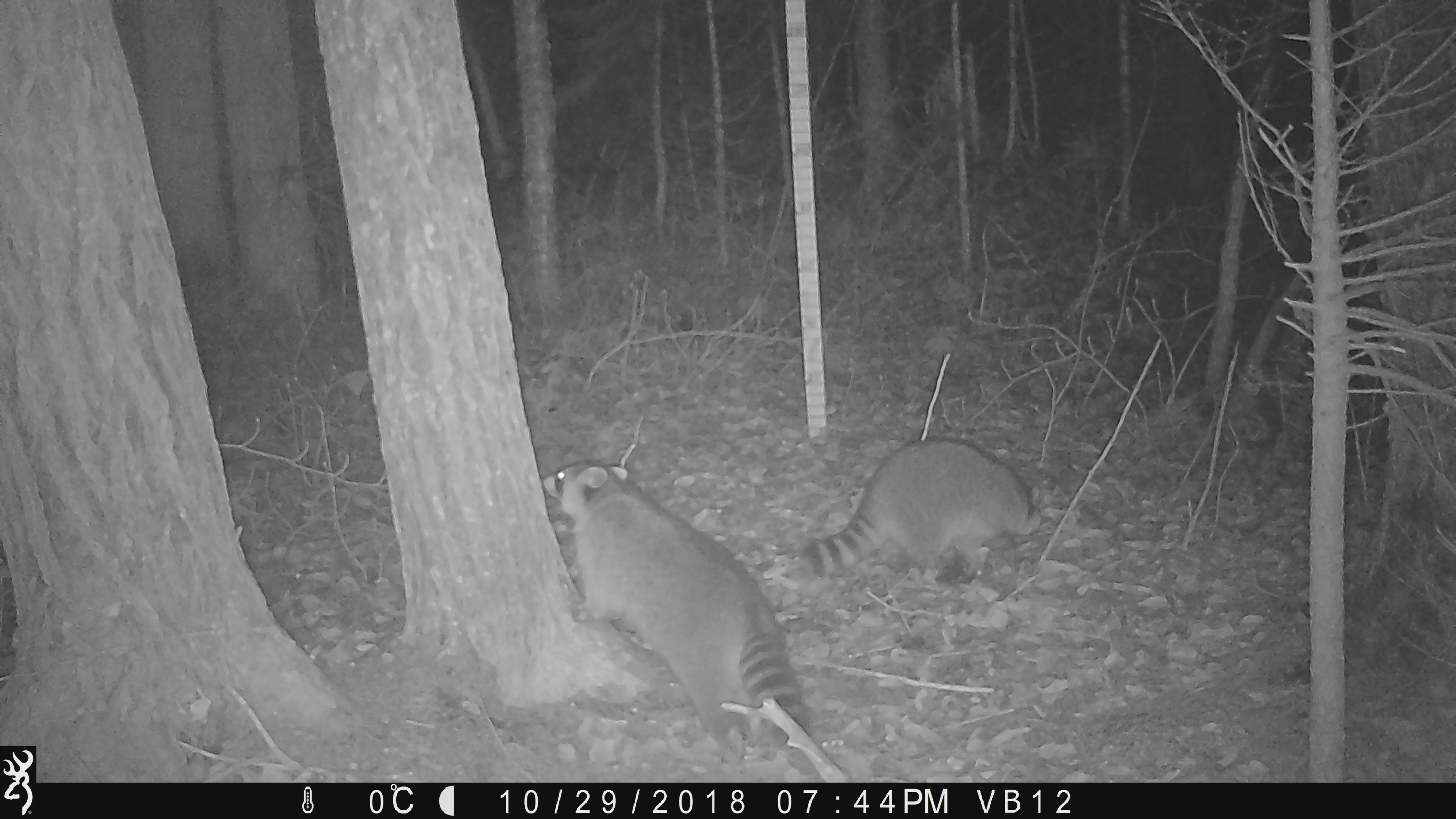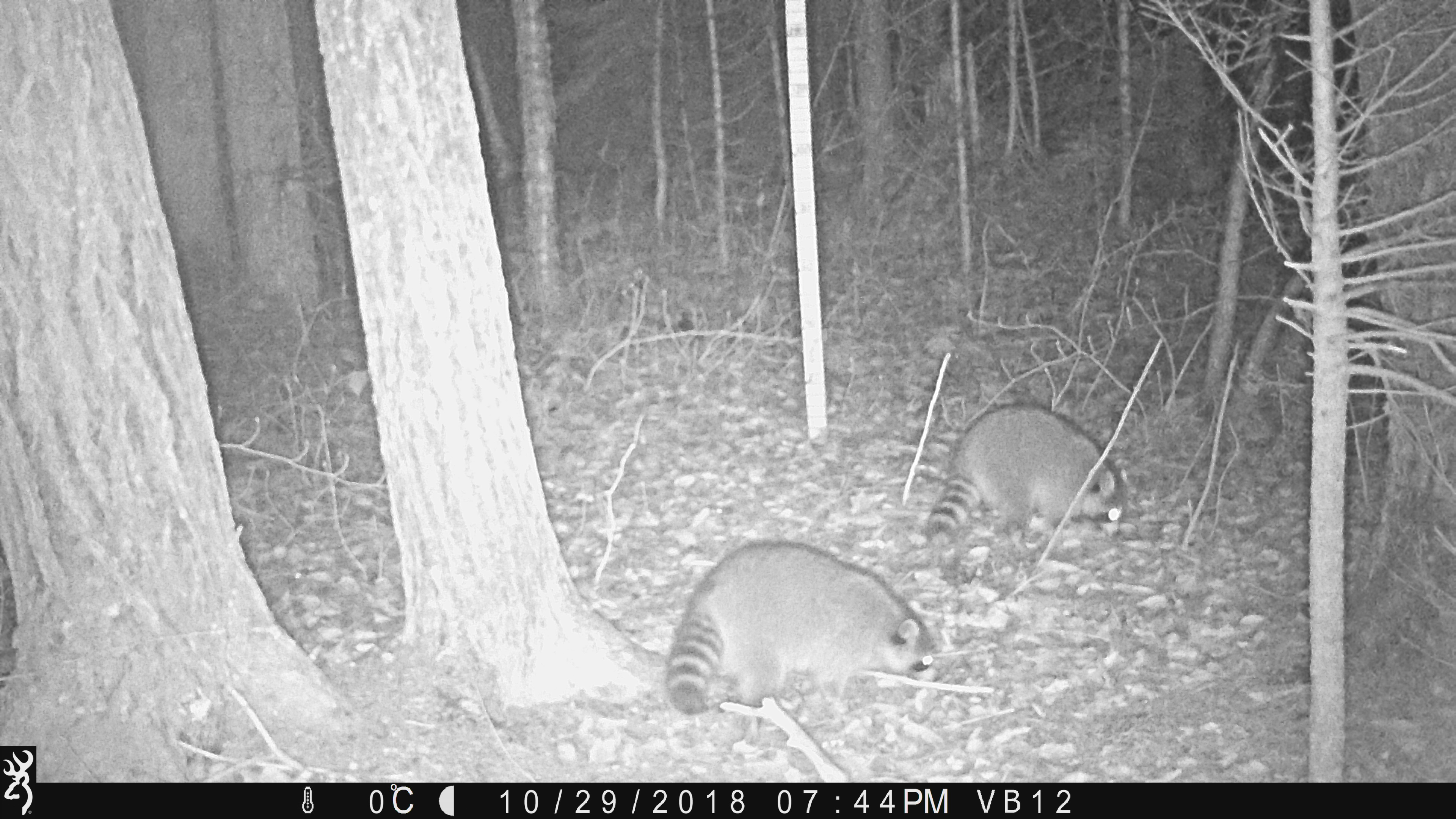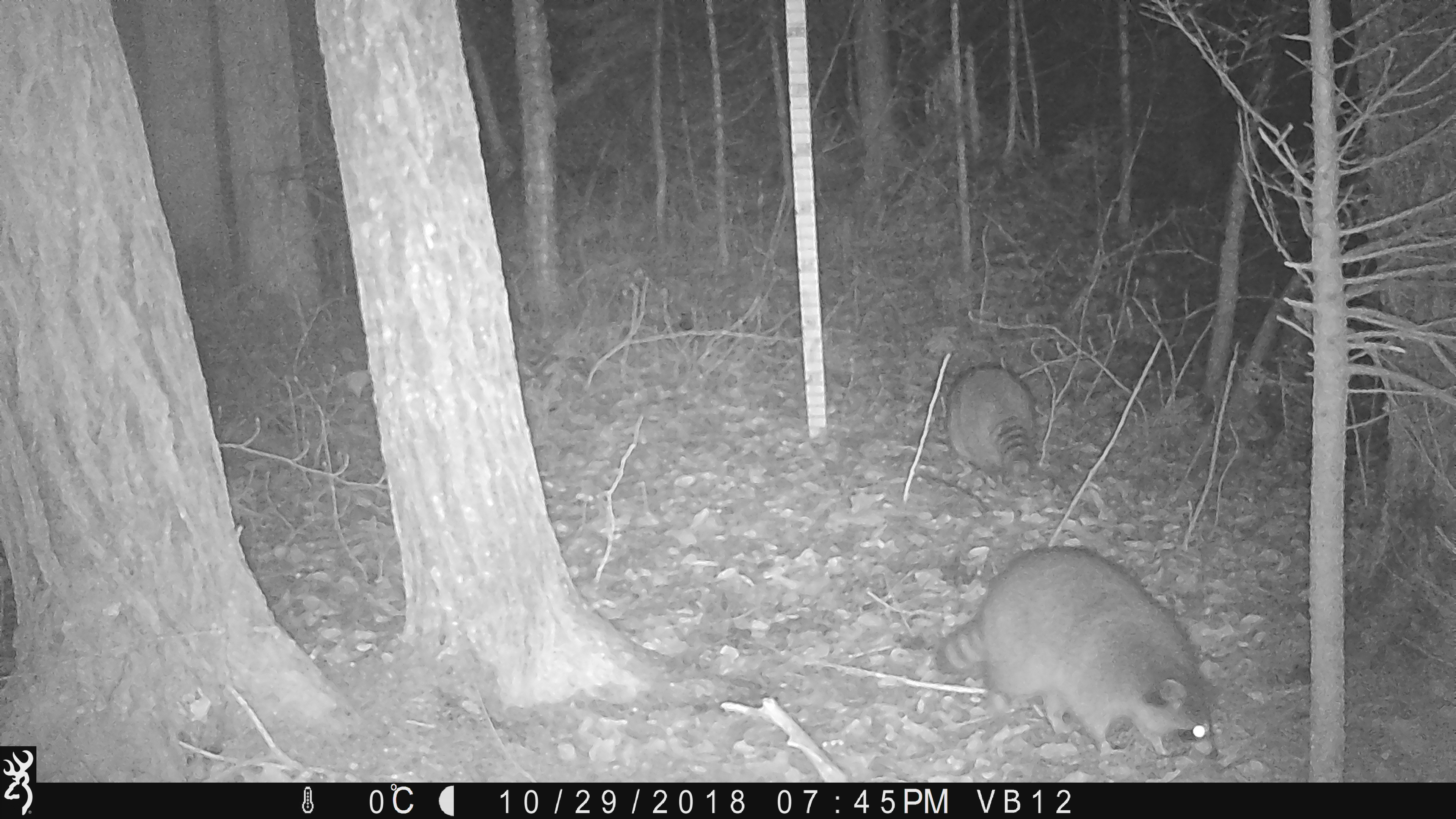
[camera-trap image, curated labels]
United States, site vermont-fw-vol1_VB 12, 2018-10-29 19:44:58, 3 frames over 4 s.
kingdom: Animalia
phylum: Chordata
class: Mammalia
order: Carnivora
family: Procyonidae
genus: Procyon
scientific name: Procyon lotor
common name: raccoon